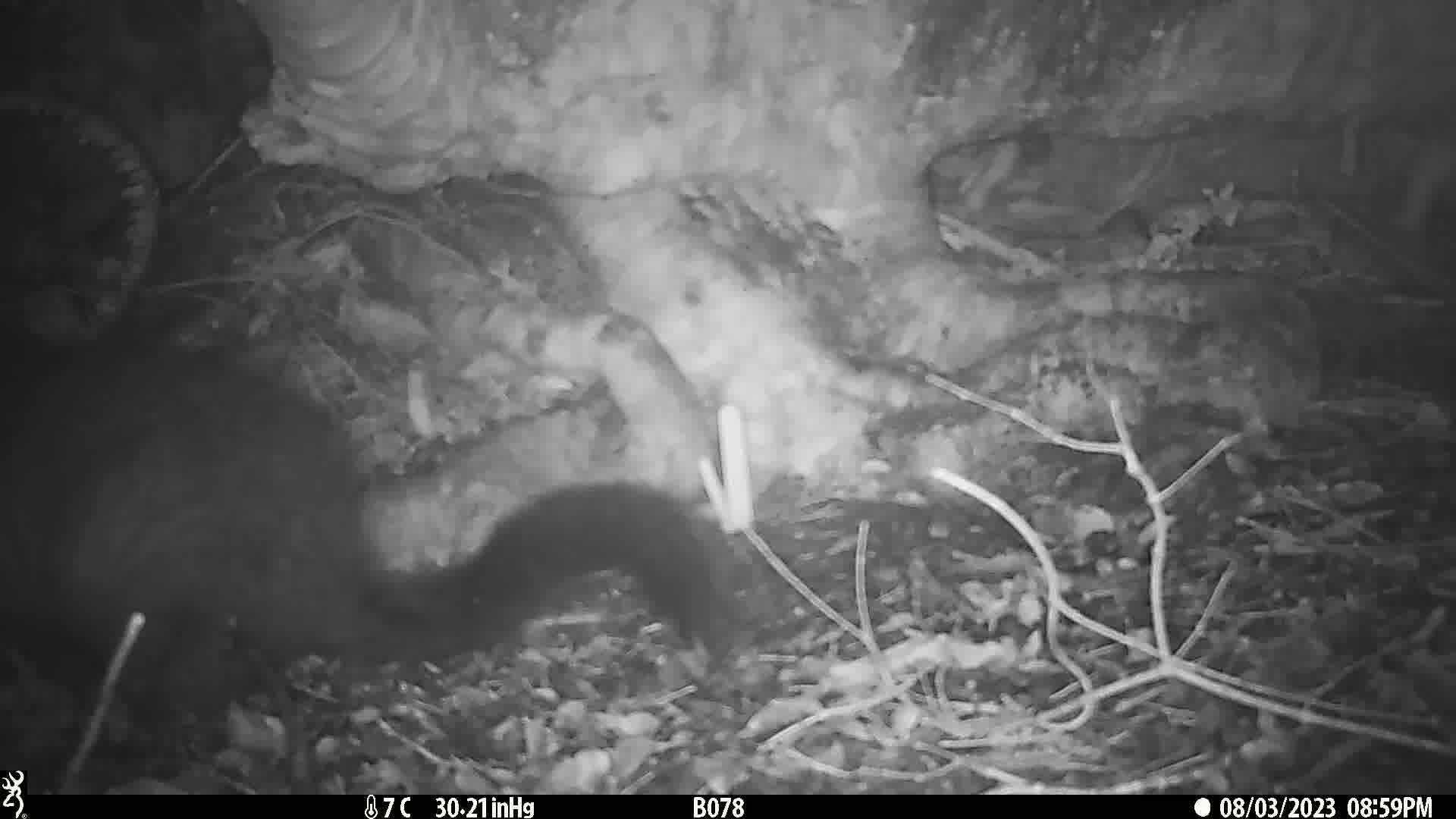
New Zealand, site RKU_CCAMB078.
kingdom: Animalia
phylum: Chordata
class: Mammalia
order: Diprotodontia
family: Phalangeridae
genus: Trichosurus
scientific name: Trichosurus vulpecula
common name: common brushtail possum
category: possum